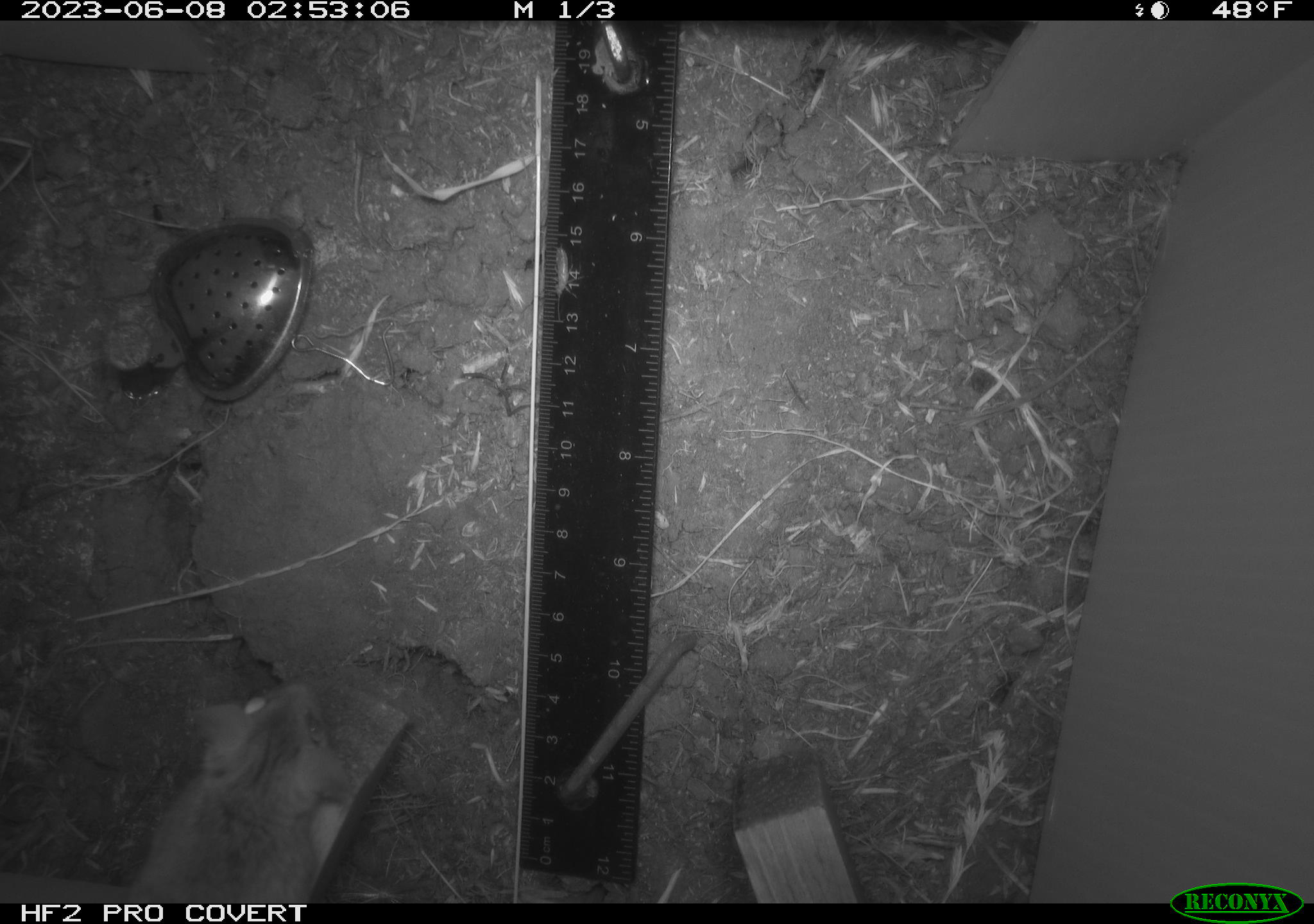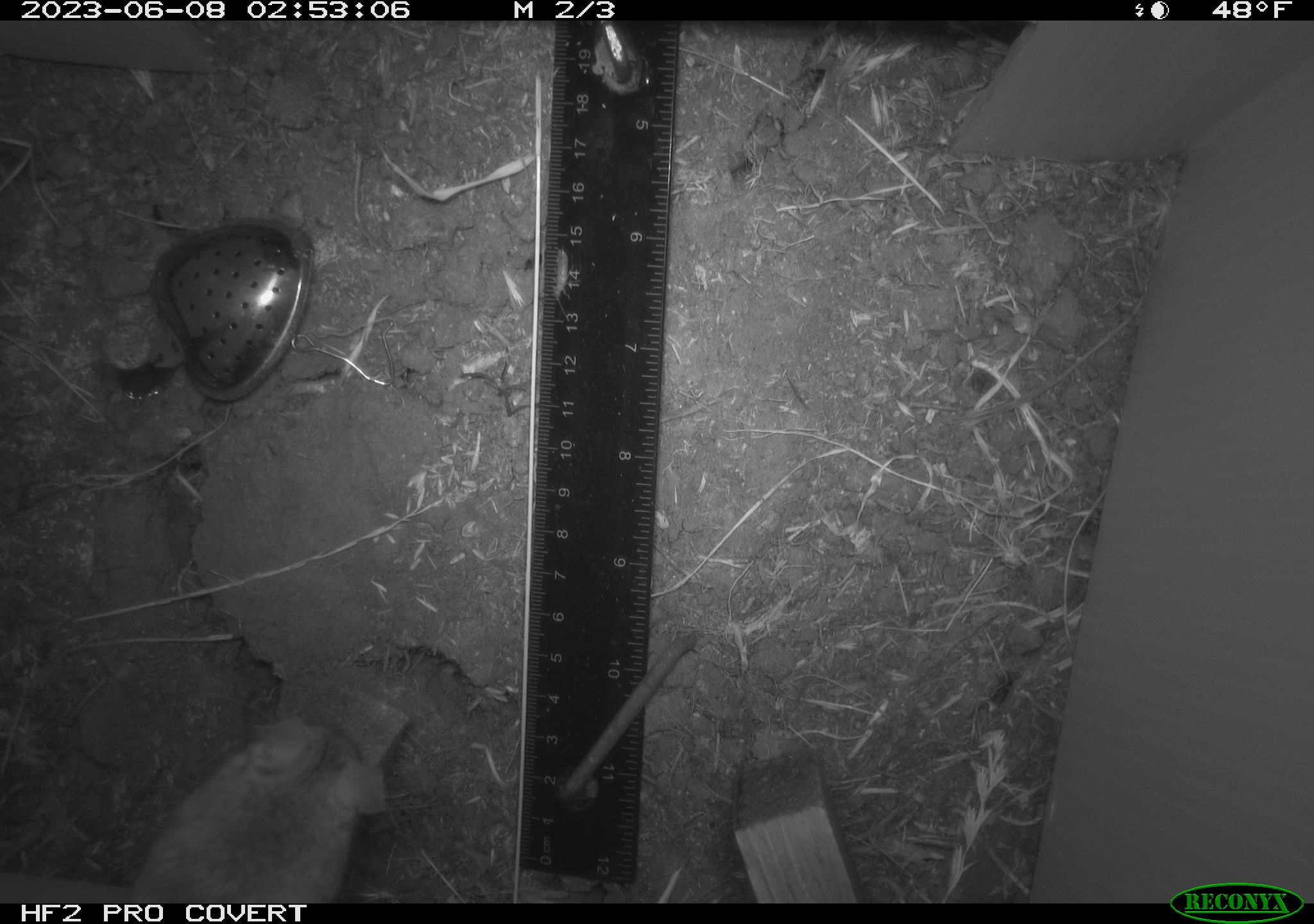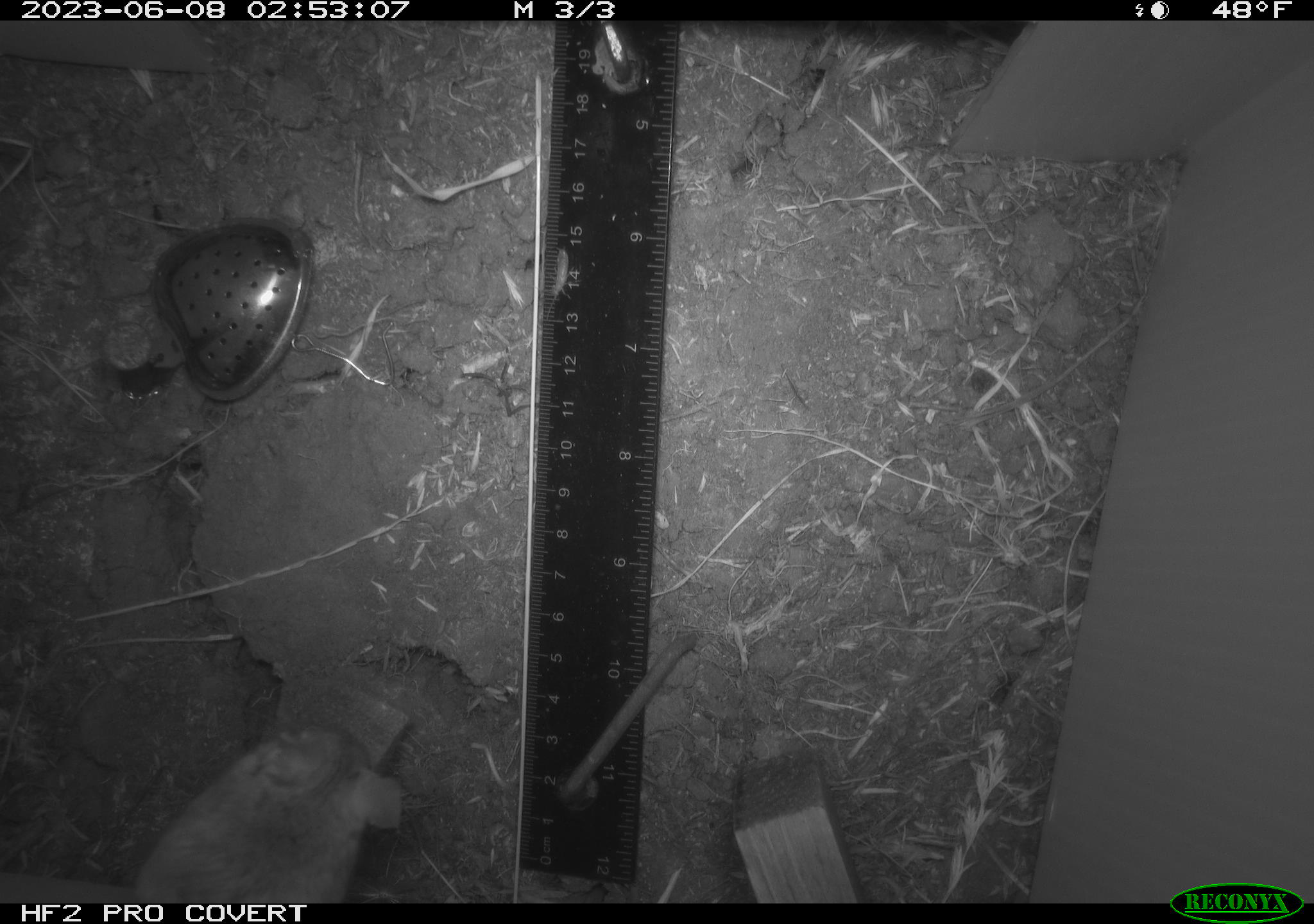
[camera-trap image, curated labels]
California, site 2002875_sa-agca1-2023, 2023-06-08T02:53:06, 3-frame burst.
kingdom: Animalia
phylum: Chordata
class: Mammalia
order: Rodentia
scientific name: Rodentia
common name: mouse species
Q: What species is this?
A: Mouse species (Rodentia).